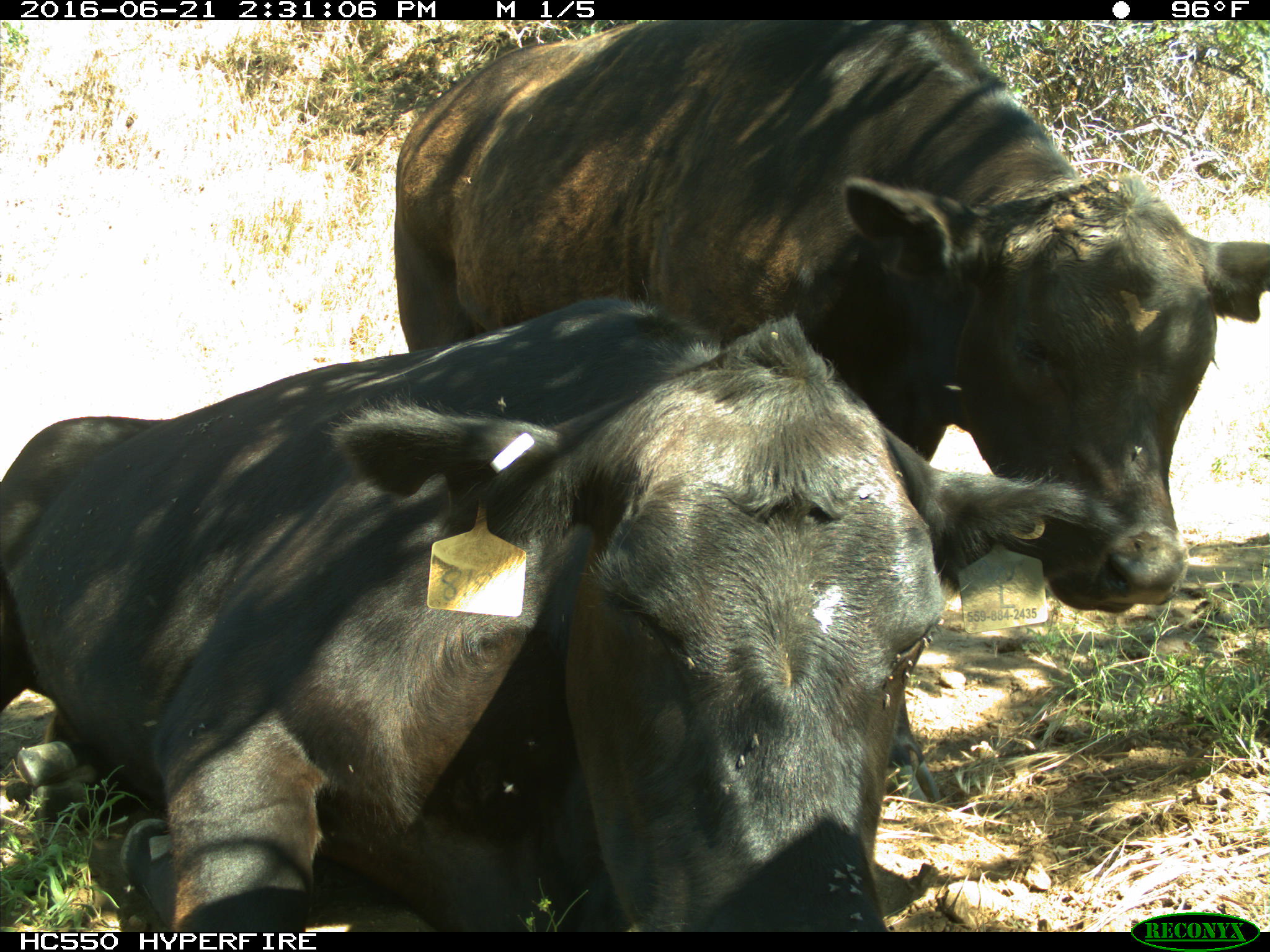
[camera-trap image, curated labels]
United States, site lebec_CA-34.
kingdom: Animalia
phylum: Chordata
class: Mammalia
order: Artiodactyla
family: Bovidae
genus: Bos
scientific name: Bos taurus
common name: domestic cow